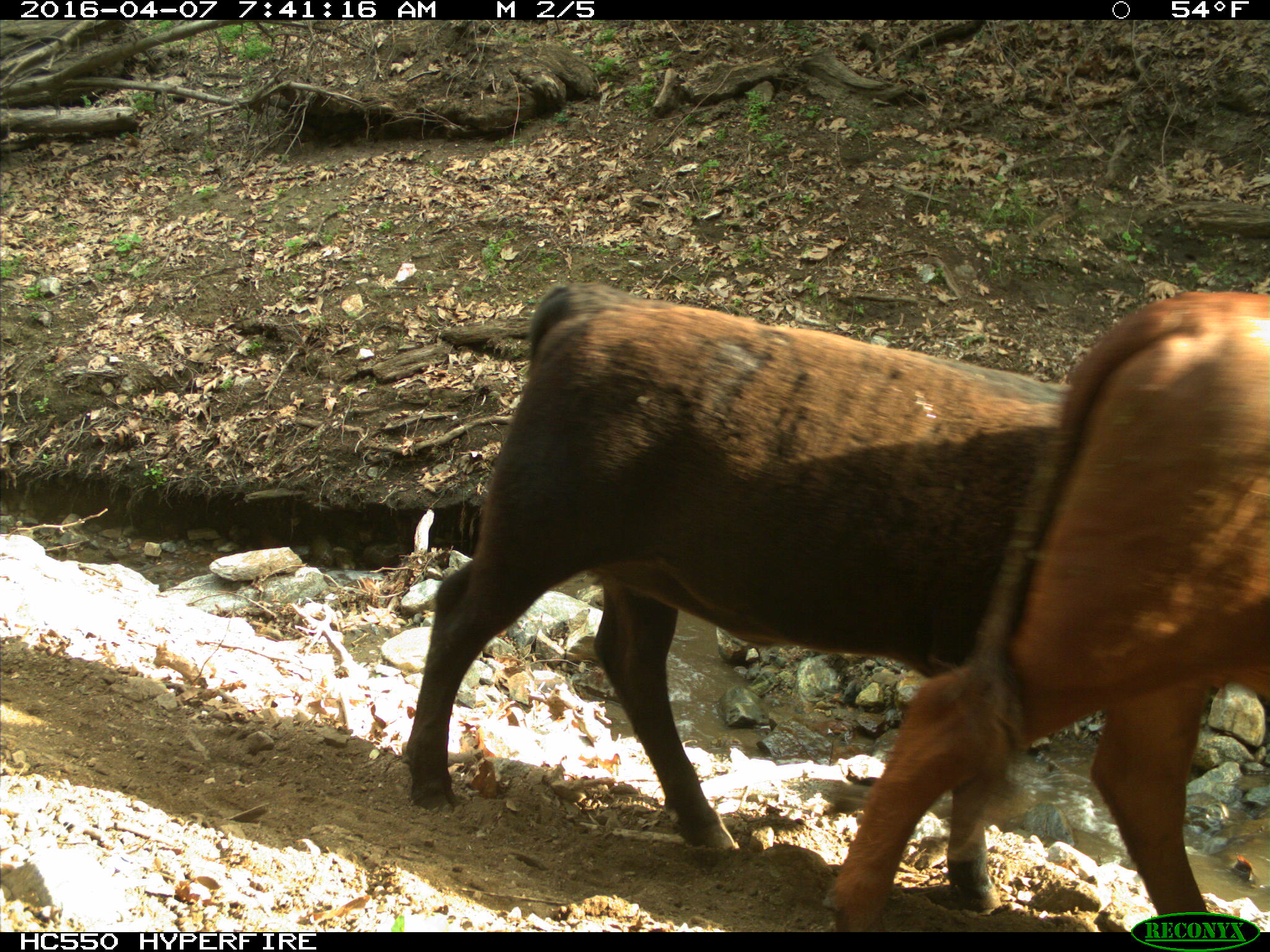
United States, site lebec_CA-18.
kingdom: Animalia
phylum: Chordata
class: Mammalia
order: Artiodactyla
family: Bovidae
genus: Bos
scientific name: Bos taurus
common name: domestic cow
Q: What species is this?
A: Bos taurus (domestic cow).